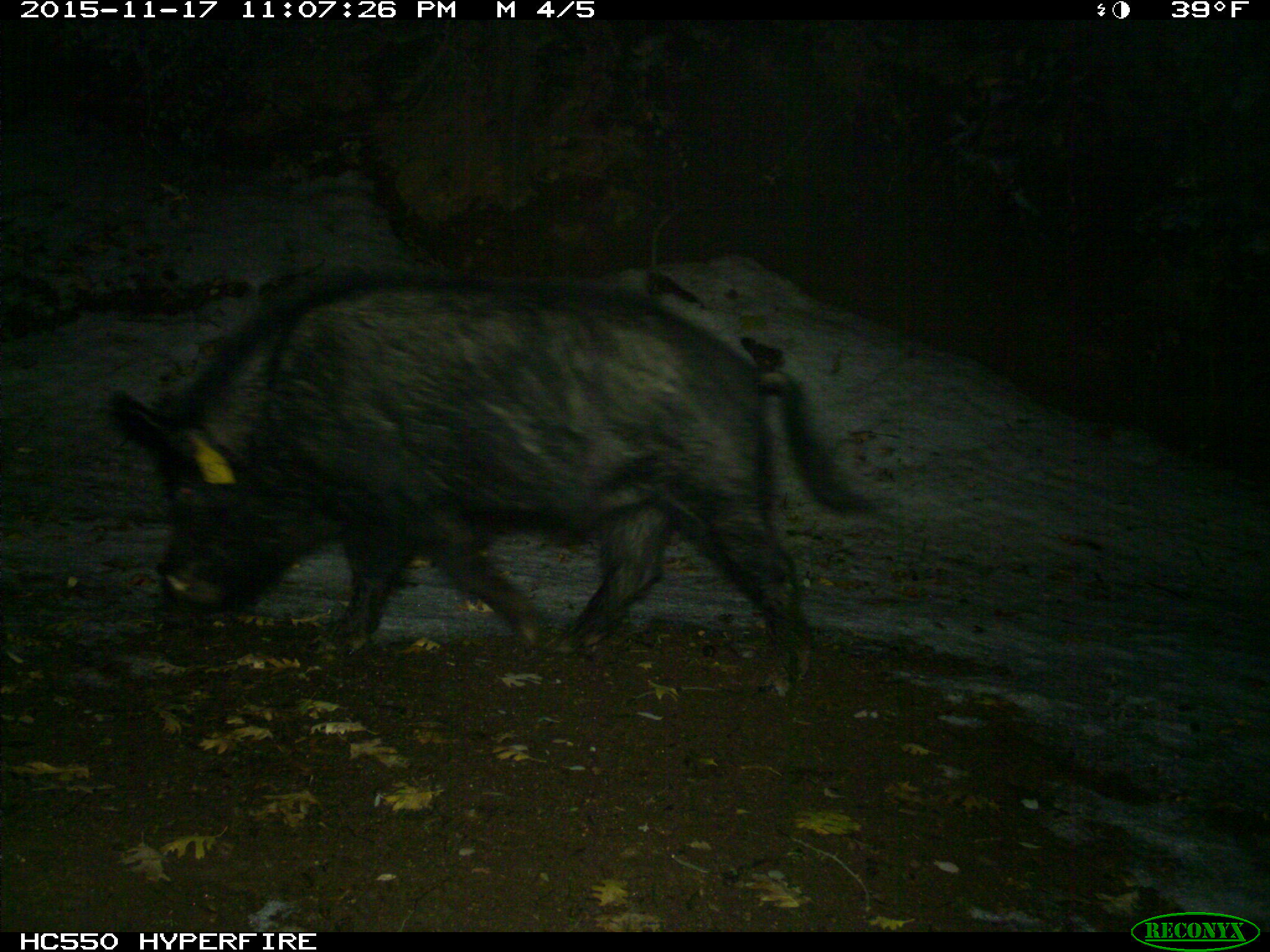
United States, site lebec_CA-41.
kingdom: Animalia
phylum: Chordata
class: Mammalia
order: Artiodactyla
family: Suidae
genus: Sus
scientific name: Sus scrofa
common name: wild boar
Sus scrofa (wild boar).